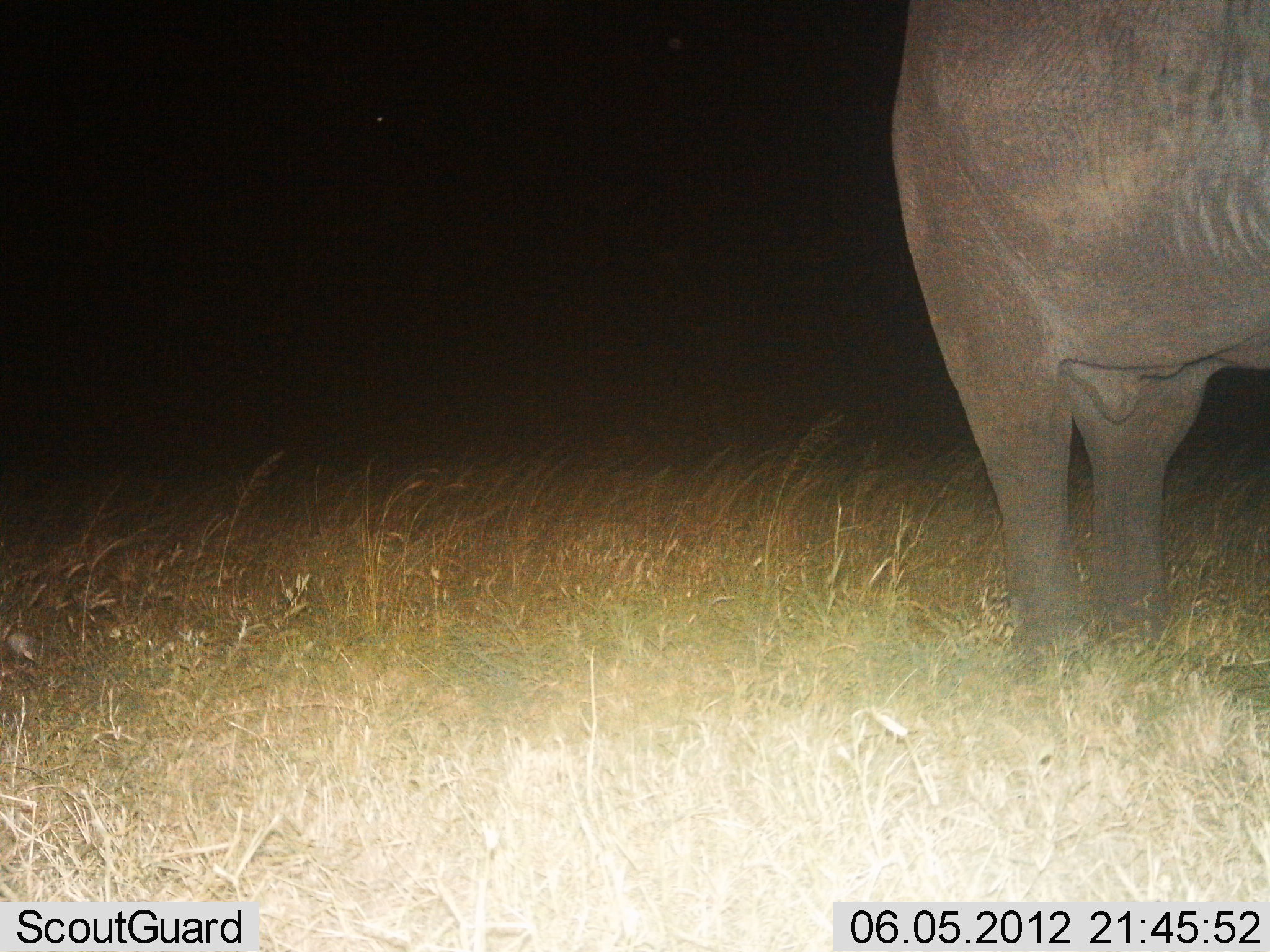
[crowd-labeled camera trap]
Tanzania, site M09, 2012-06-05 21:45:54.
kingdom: Animalia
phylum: Chordata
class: Mammalia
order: Proboscidea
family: Elephantidae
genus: Loxodonta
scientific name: Loxodonta africana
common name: african bush elephant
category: elephant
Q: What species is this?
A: Elephant (african bush elephant) (Loxodonta africana).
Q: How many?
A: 1.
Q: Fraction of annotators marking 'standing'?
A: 100%.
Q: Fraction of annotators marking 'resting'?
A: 0%.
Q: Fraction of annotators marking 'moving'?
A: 0%.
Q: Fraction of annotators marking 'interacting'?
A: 0%.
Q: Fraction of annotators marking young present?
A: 0%.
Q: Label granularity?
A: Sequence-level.